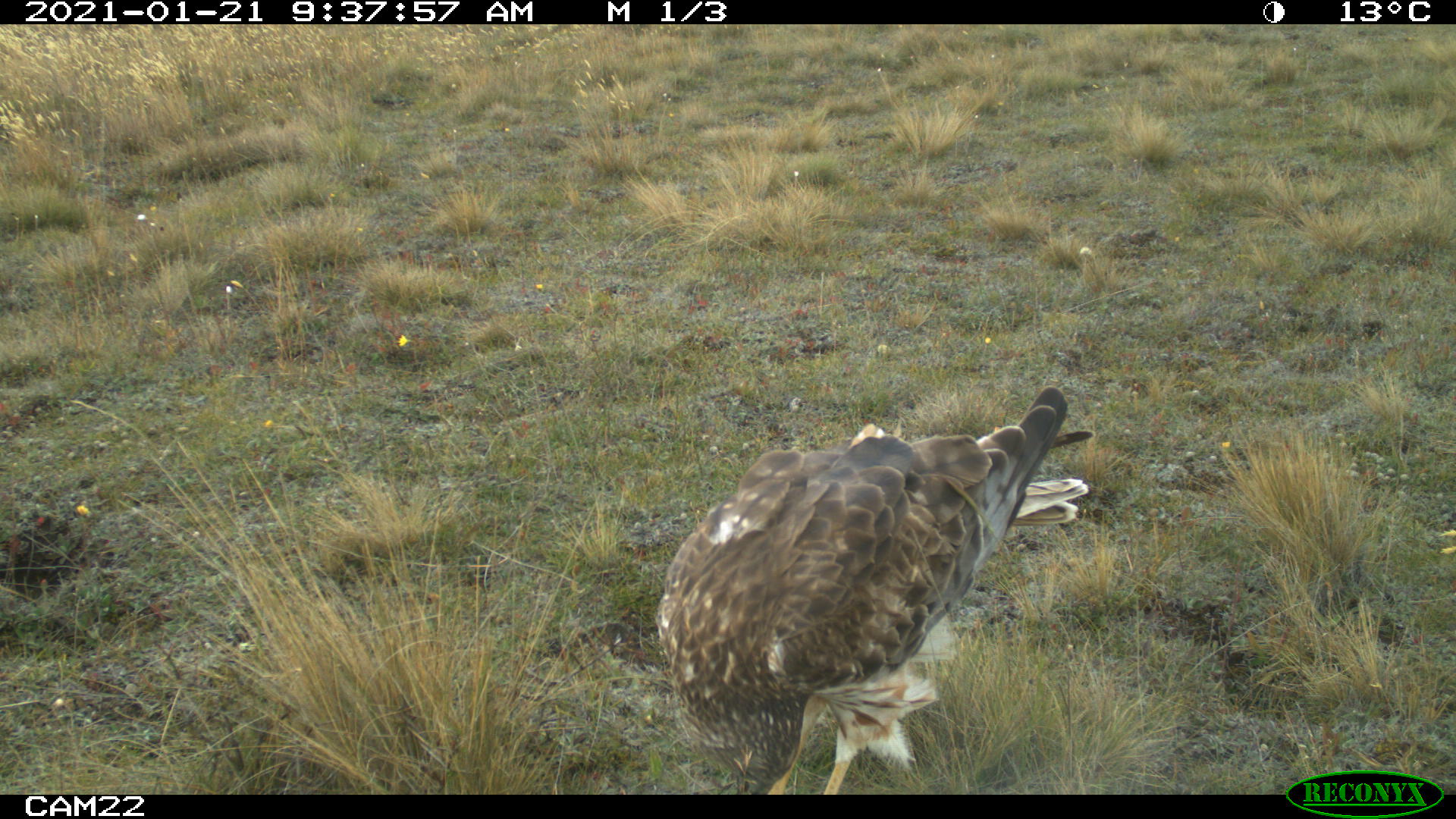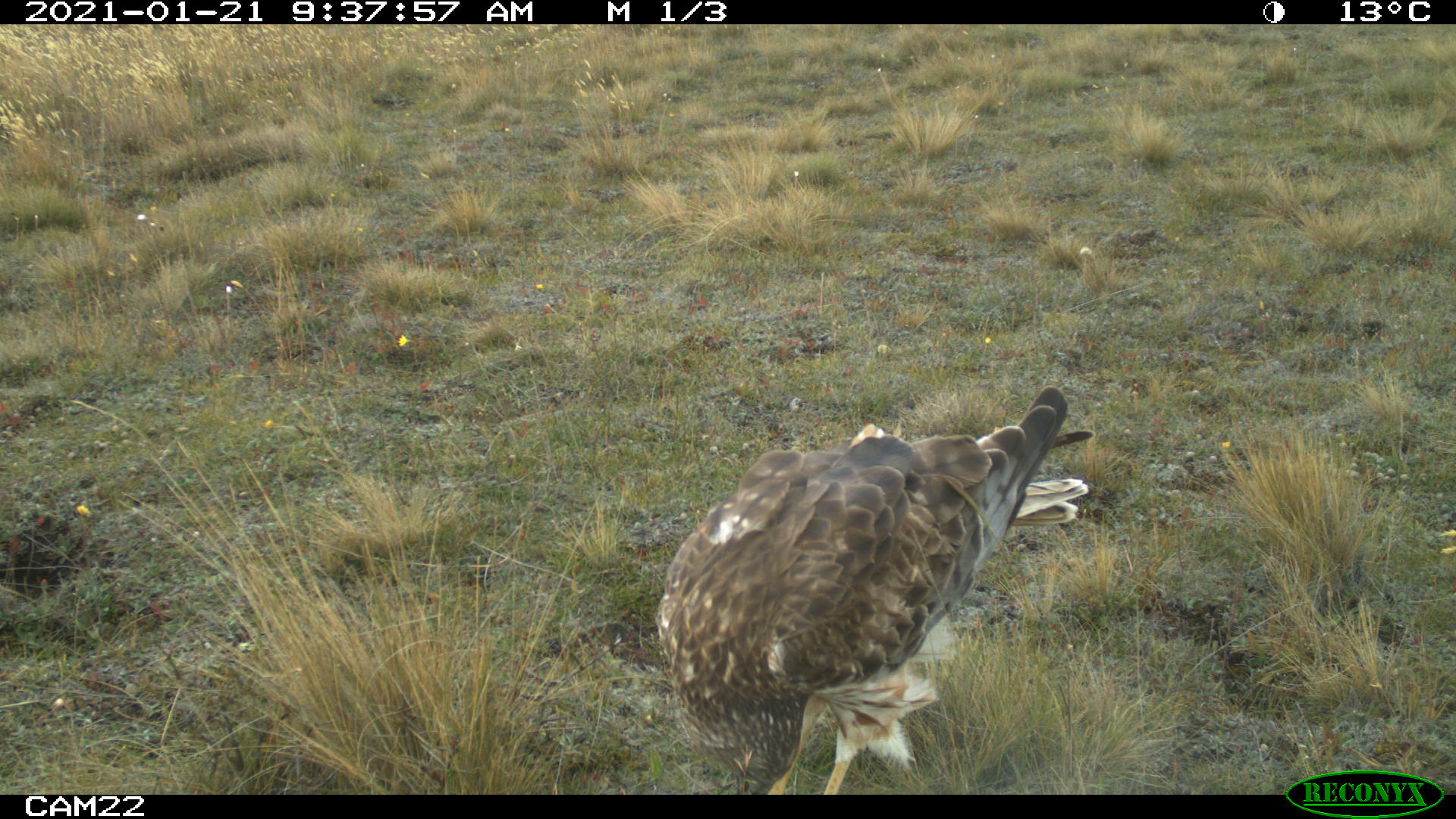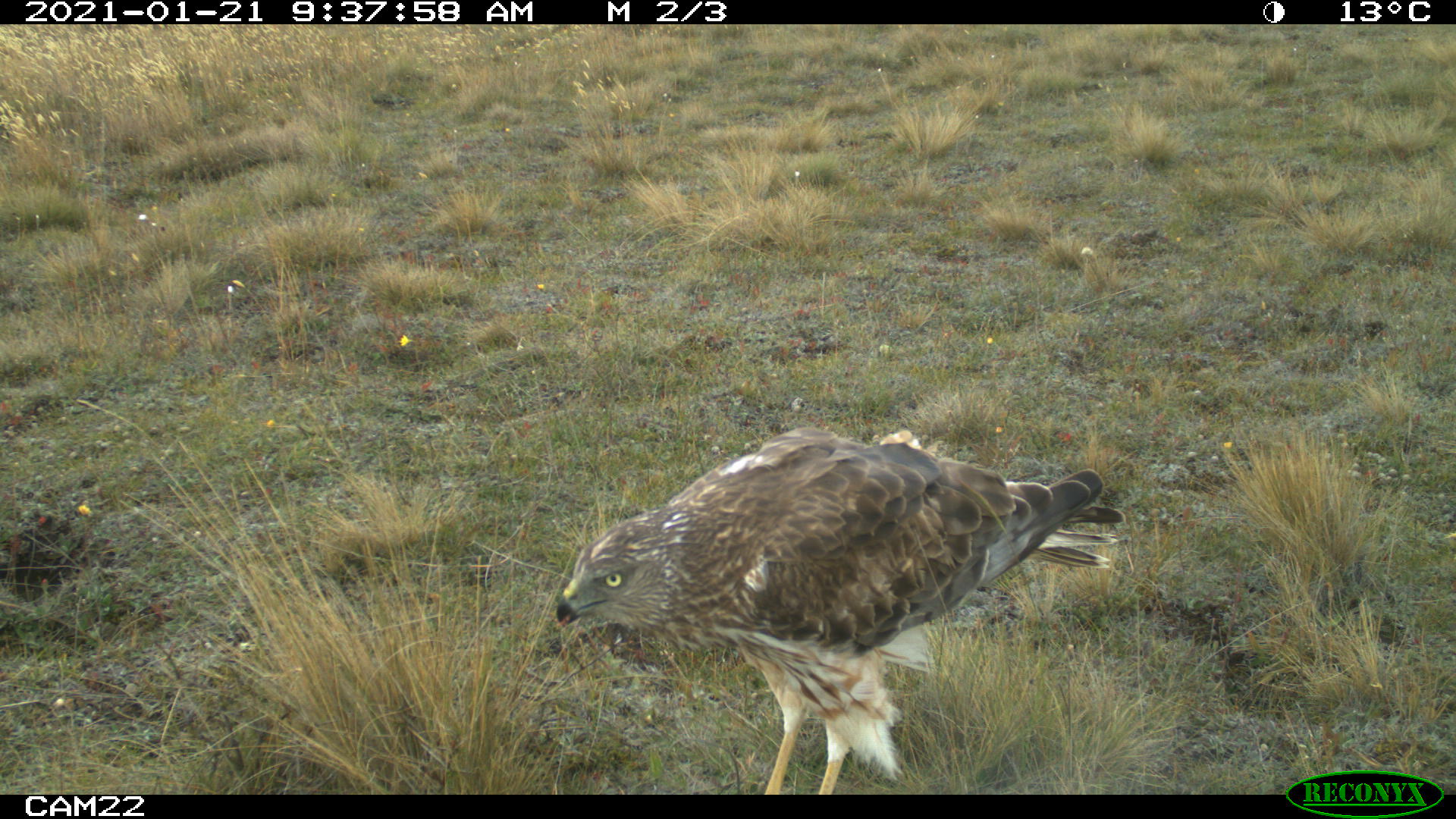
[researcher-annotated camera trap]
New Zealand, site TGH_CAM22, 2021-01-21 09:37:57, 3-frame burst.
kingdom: Animalia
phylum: Chordata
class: Aves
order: Accipitriformes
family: Accipitridae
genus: Circus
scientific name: Circus approximans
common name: swamp harrier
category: harrier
Harrier (swamp harrier) (Circus approximans).